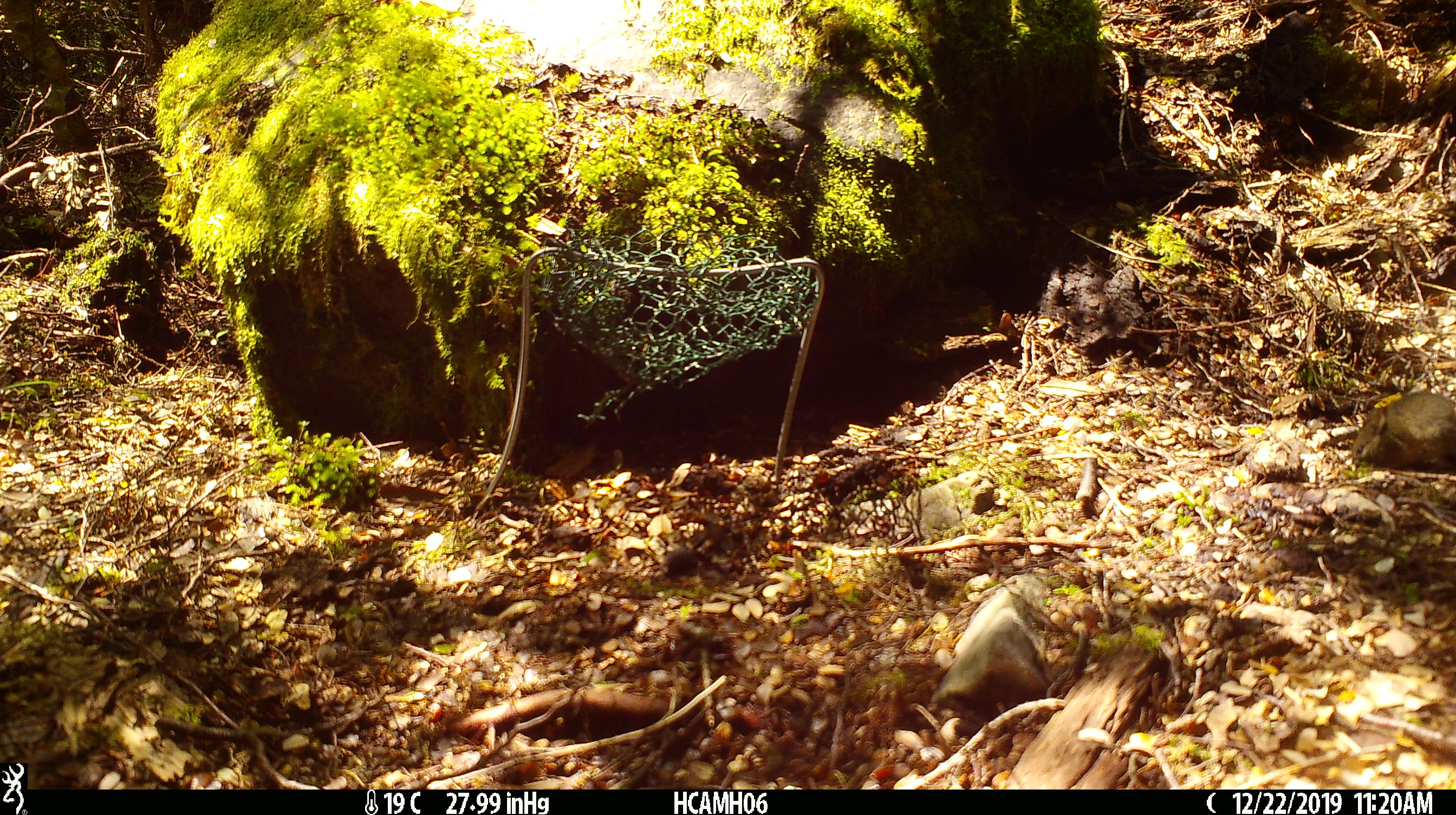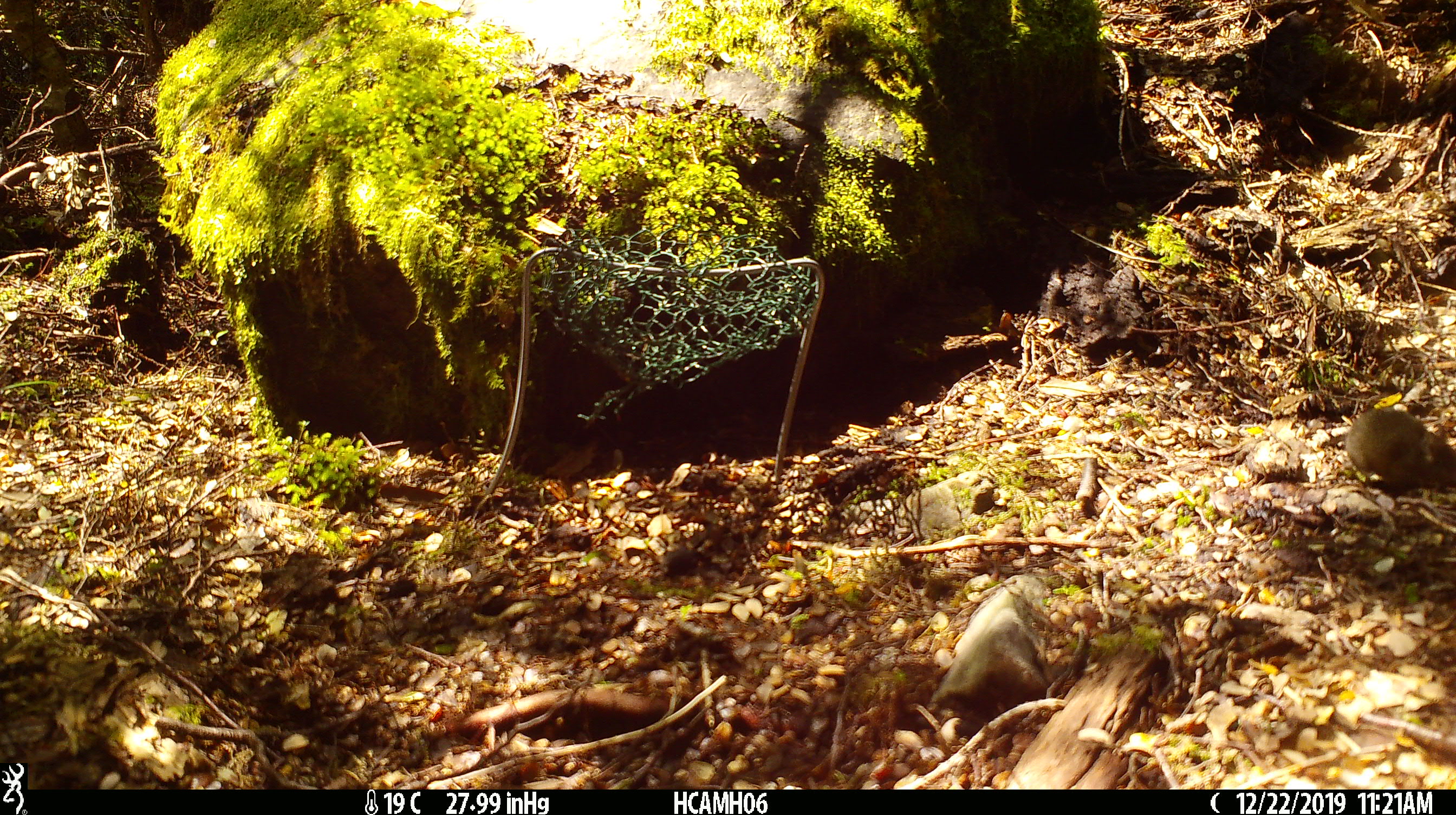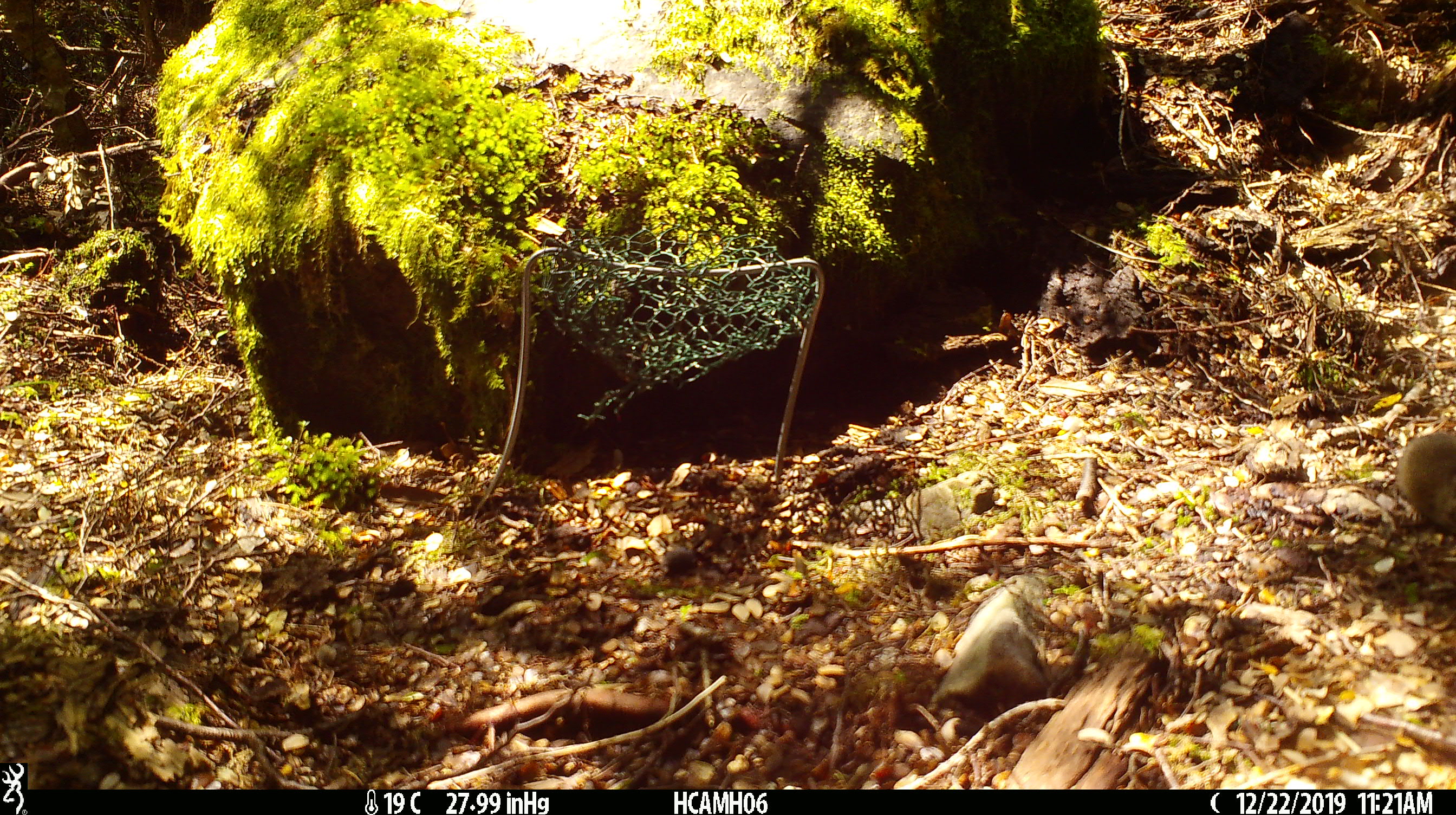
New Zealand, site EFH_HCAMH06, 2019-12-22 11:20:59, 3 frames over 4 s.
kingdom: Animalia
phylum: Chordata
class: Mammalia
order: Rodentia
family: Muridae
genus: Mus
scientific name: Mus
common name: mouse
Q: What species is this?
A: Mouse (Mus).